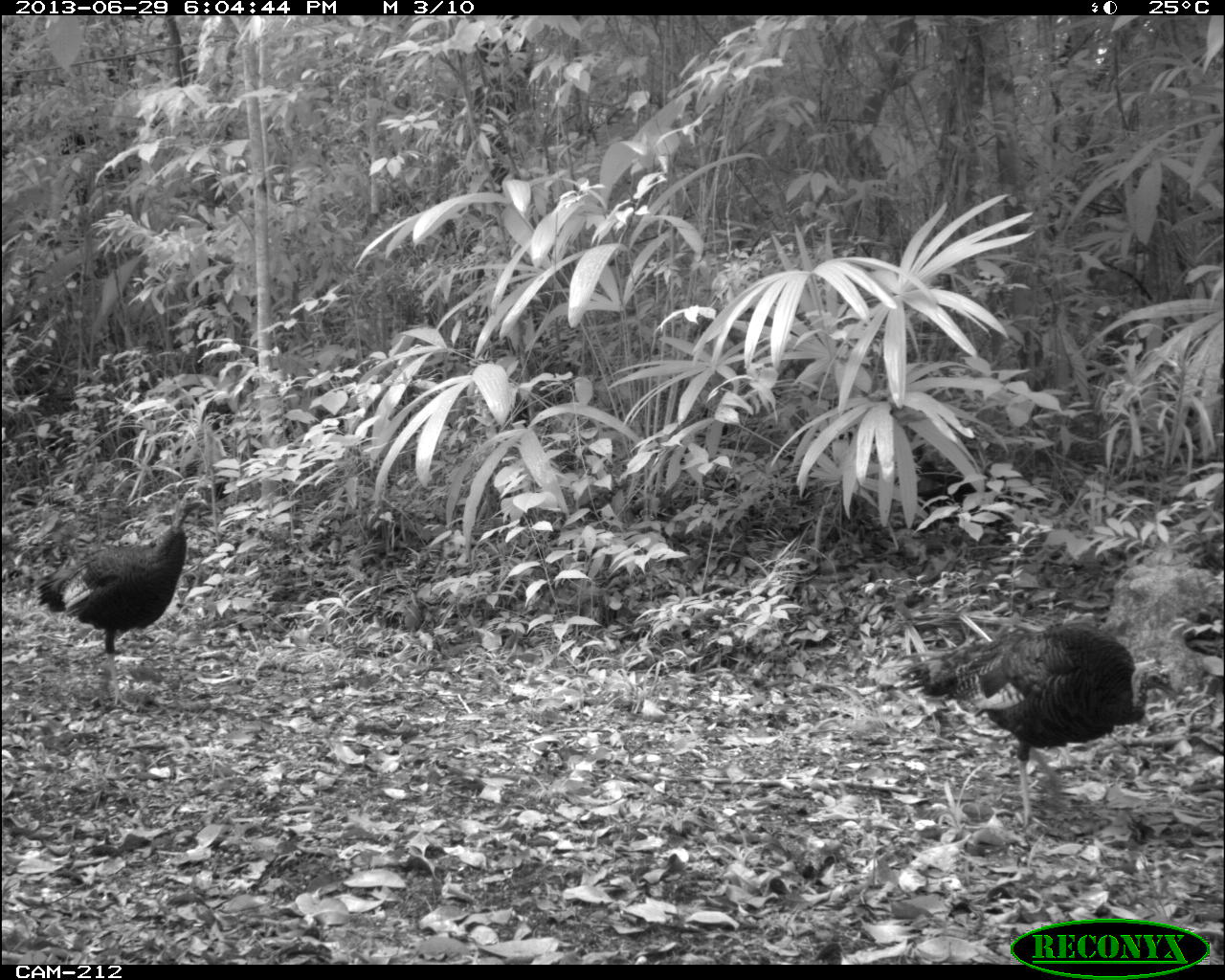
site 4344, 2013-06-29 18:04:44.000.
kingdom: Animalia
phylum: Chordata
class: Aves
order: Galliformes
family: Phasianidae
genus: Meleagris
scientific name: Meleagris ocellata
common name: ocellated turkey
Meleagris ocellata (ocellated turkey), count 3.